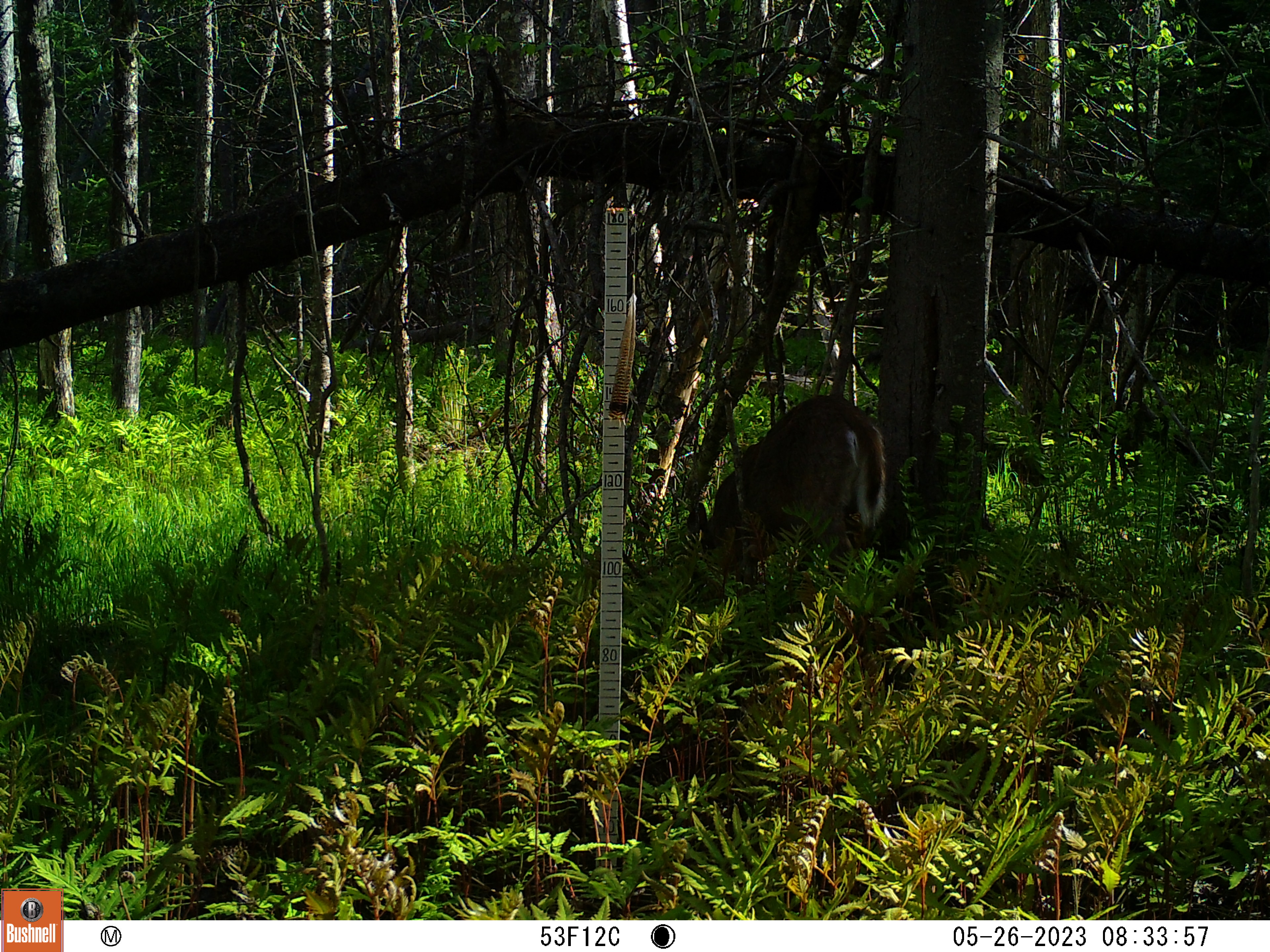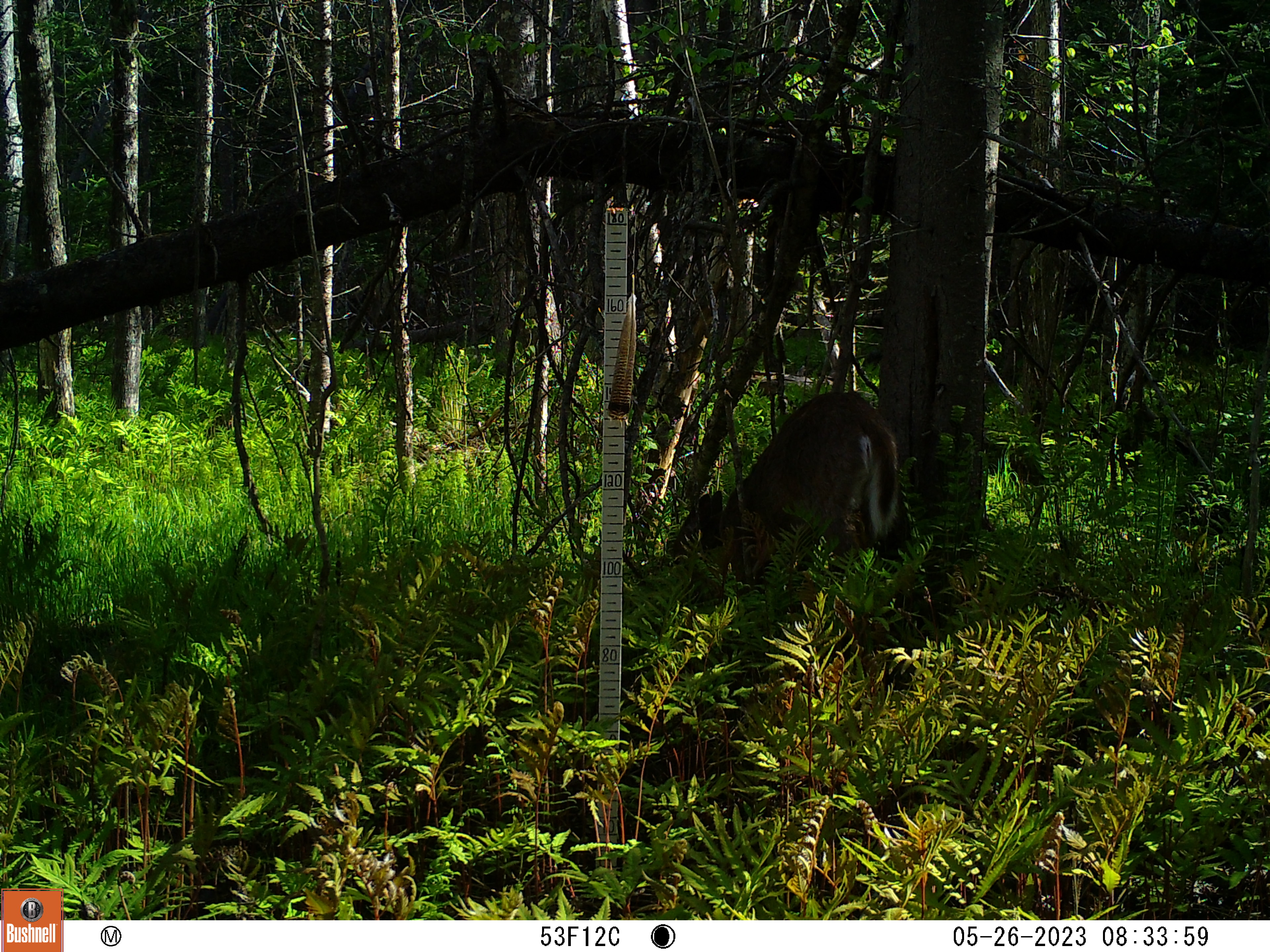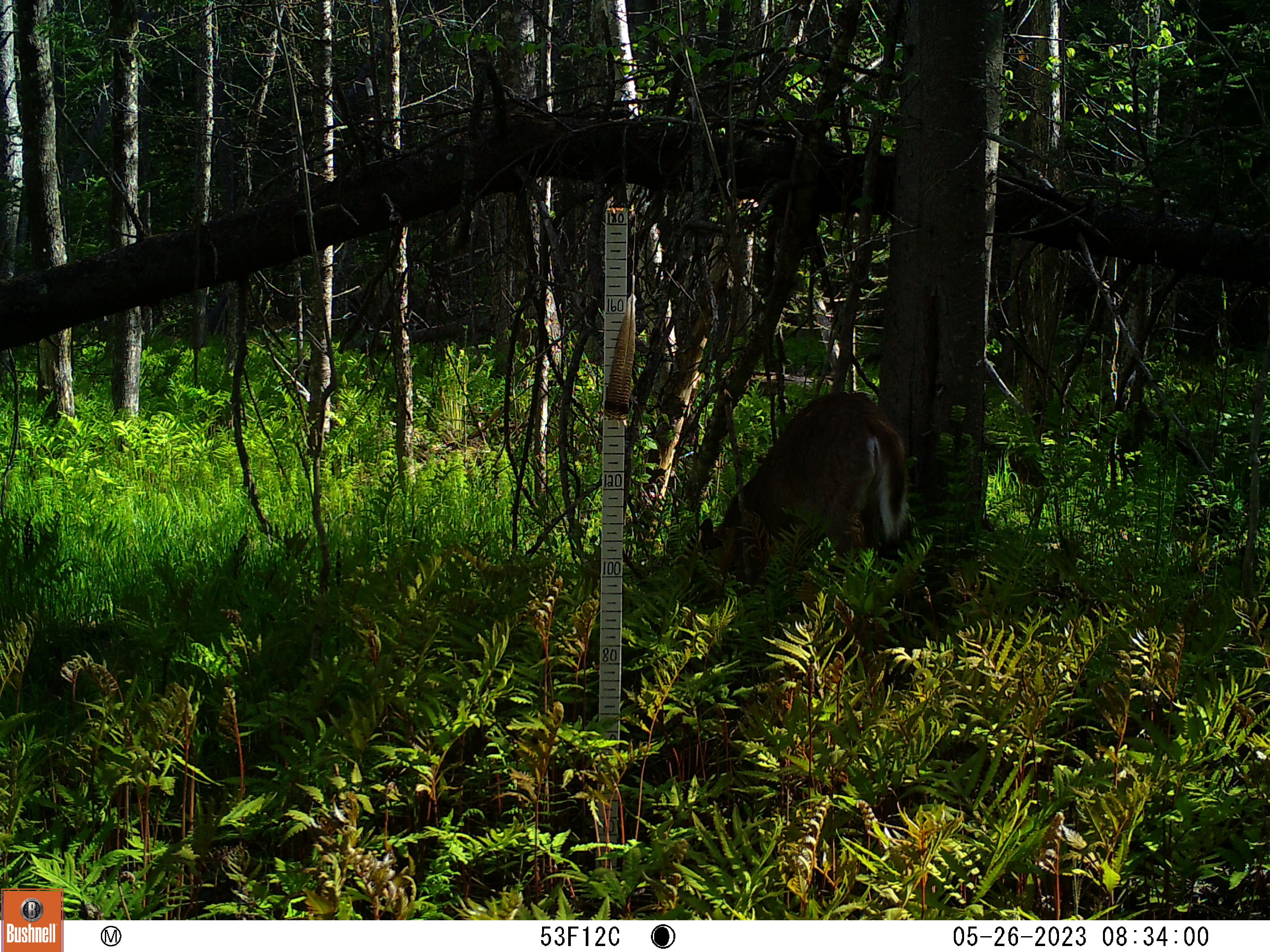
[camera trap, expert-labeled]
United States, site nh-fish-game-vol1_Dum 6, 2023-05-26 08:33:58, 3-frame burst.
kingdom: Animalia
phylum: Chordata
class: Mammalia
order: Artiodactyla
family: Cervidae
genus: Odocoileus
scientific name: Odocoileus virginianus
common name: white-tailed deer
White-tailed deer (Odocoileus virginianus).